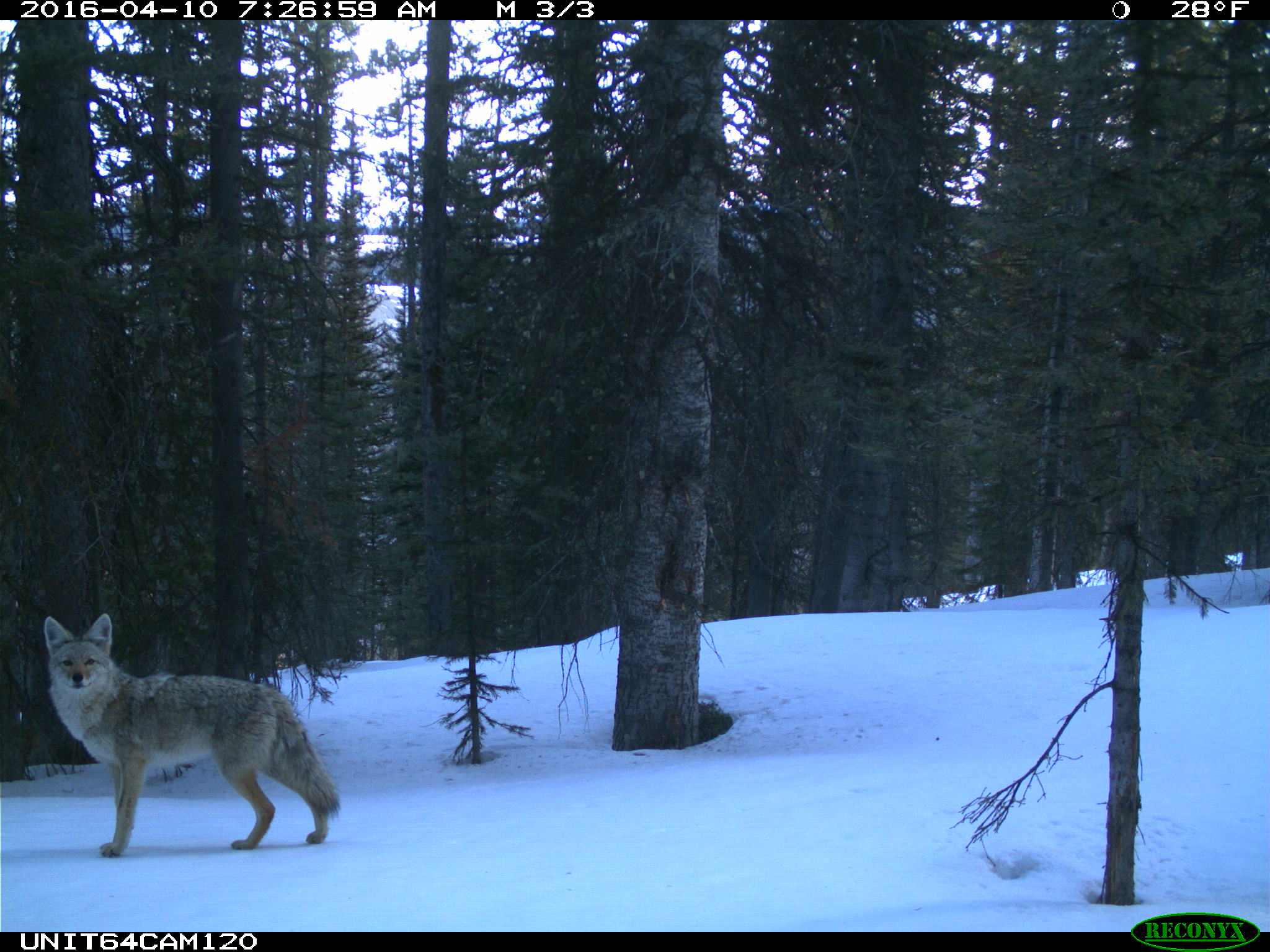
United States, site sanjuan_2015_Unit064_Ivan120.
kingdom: Animalia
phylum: Chordata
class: Mammalia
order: Carnivora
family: Canidae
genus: Canis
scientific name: Canis latrans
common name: coyote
Canis latrans (coyote).